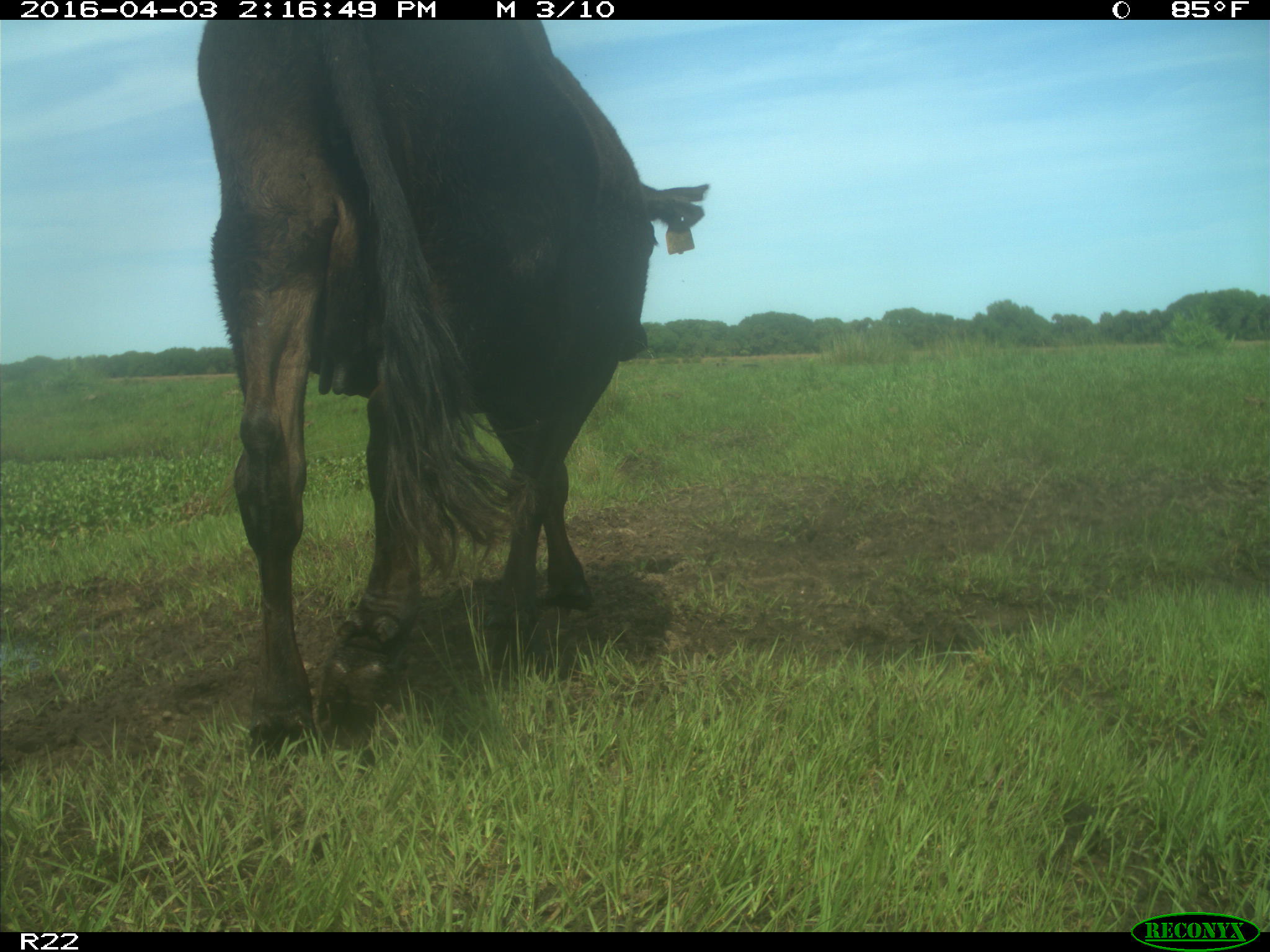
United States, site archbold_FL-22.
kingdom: Animalia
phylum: Chordata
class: Mammalia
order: Artiodactyla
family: Bovidae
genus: Bos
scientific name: Bos taurus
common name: domestic cow